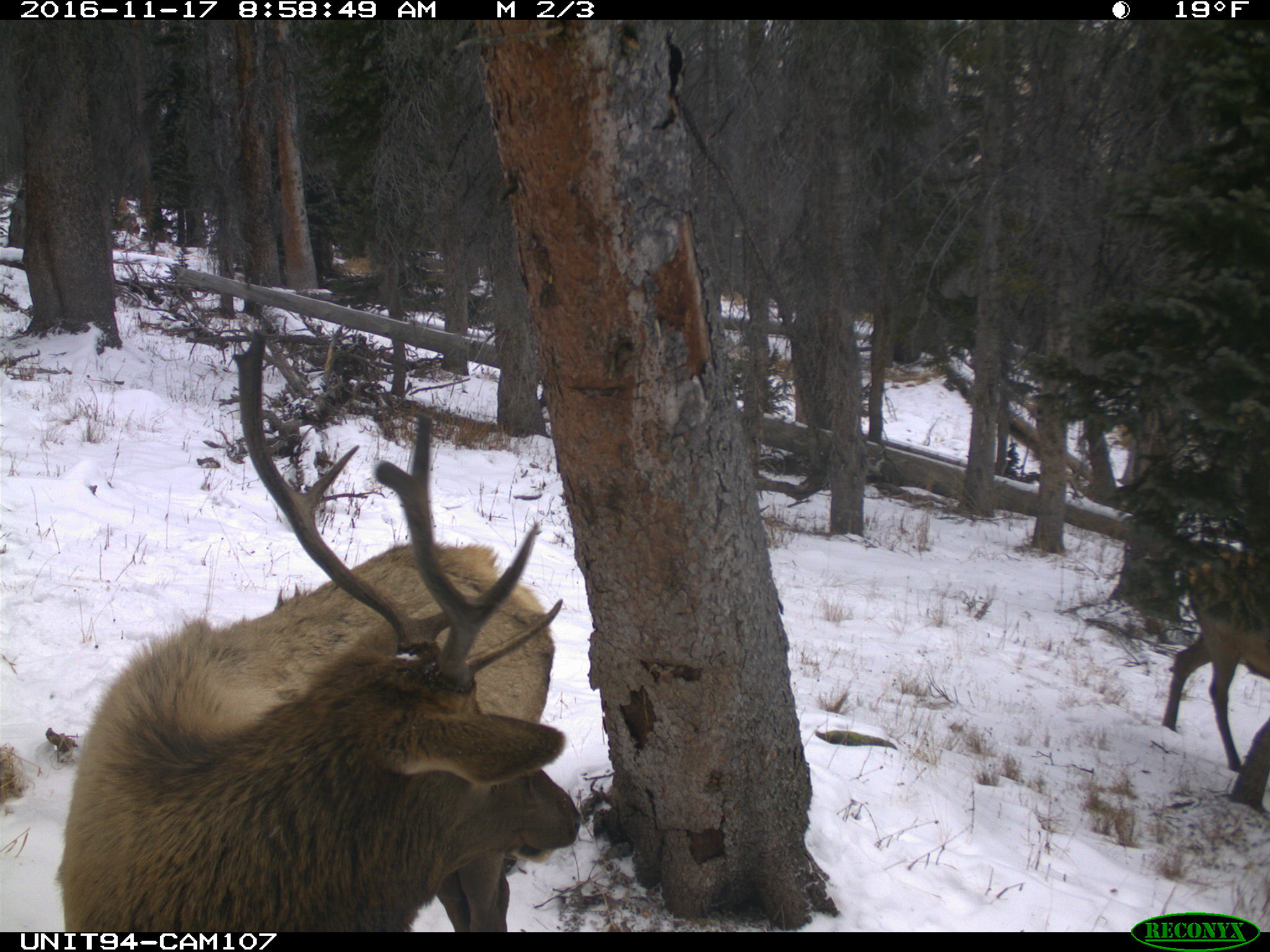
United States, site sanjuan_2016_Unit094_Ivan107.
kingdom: Animalia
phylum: Chordata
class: Mammalia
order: Artiodactyla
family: Cervidae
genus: Cervus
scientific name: Cervus elaphus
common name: red deer